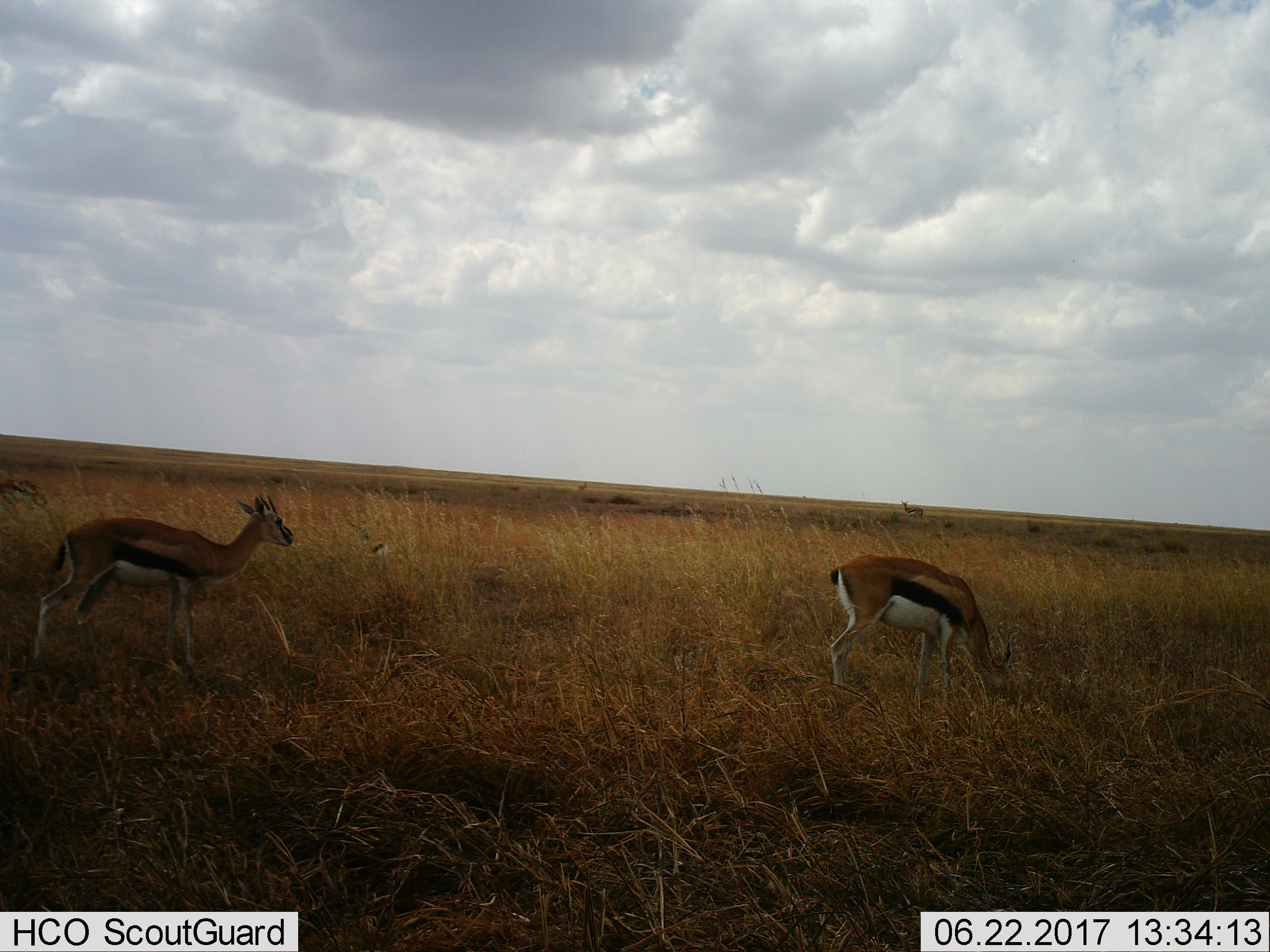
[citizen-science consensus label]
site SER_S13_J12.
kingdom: Animalia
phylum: Chordata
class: Mammalia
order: Artiodactyla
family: Bovidae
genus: Eudorcas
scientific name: Eudorcas thomsonii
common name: thomson's gazelle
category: gazellethomsons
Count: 2.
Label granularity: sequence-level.